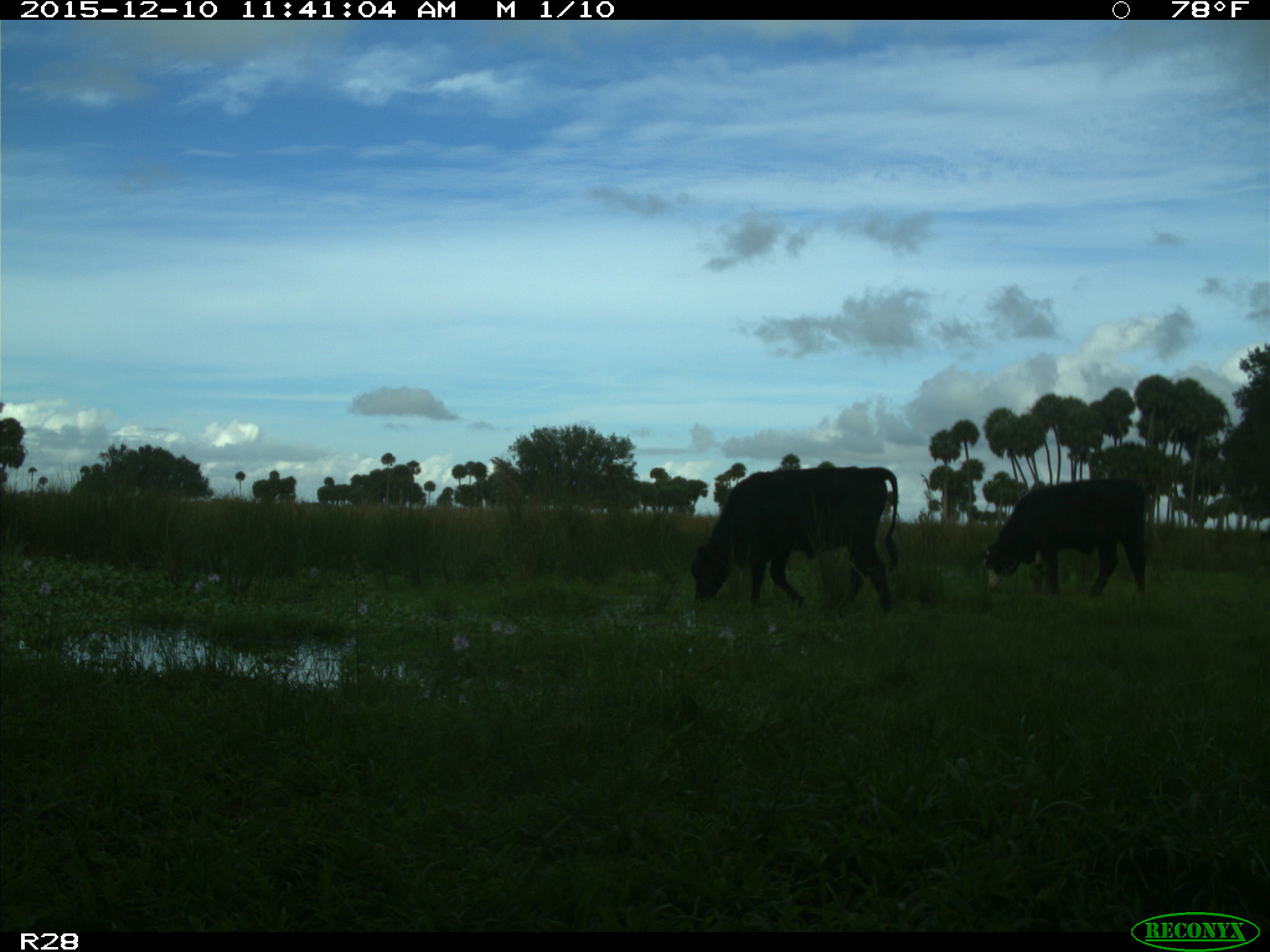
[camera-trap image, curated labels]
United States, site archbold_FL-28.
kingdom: Animalia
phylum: Chordata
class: Mammalia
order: Artiodactyla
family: Bovidae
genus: Bos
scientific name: Bos taurus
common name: domestic cow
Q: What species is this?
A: Bos taurus (domestic cow).